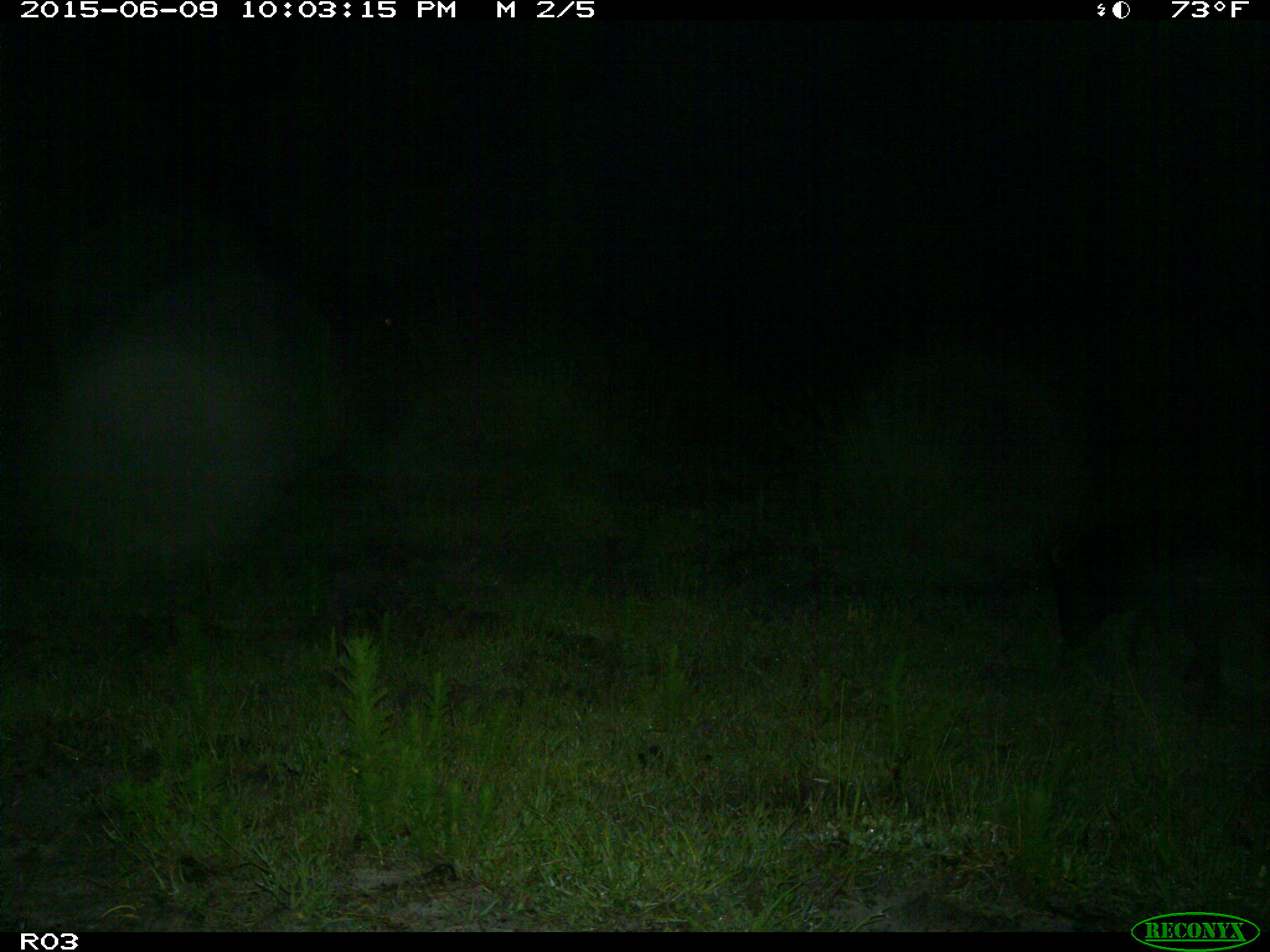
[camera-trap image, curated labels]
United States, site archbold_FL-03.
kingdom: Animalia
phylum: Chordata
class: Mammalia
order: Artiodactyla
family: Suidae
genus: Sus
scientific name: Sus scrofa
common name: wild boar